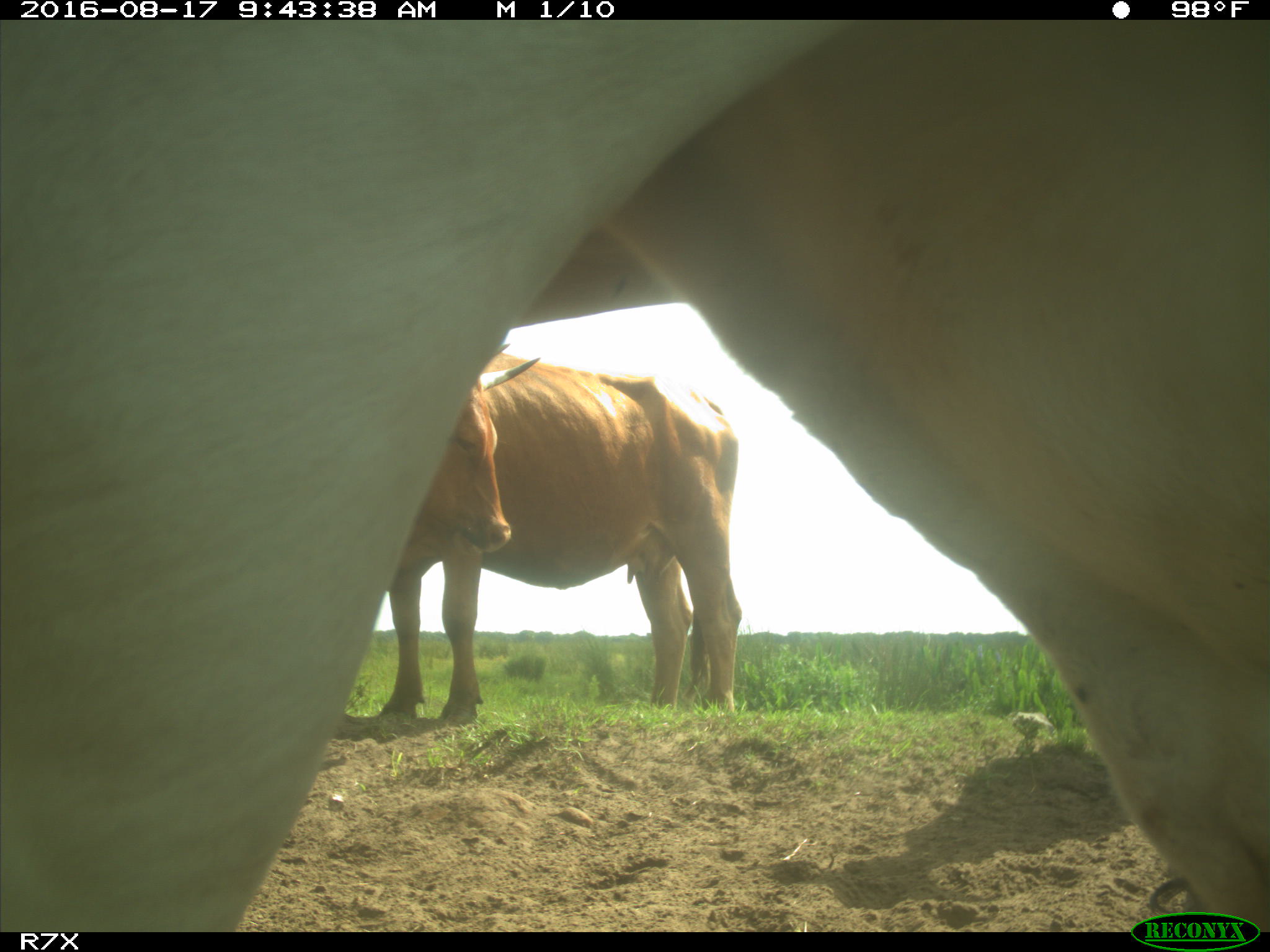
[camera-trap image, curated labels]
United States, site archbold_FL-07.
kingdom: Animalia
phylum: Chordata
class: Mammalia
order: Artiodactyla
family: Bovidae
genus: Bos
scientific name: Bos taurus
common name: domestic cow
Bos taurus (domestic cow).